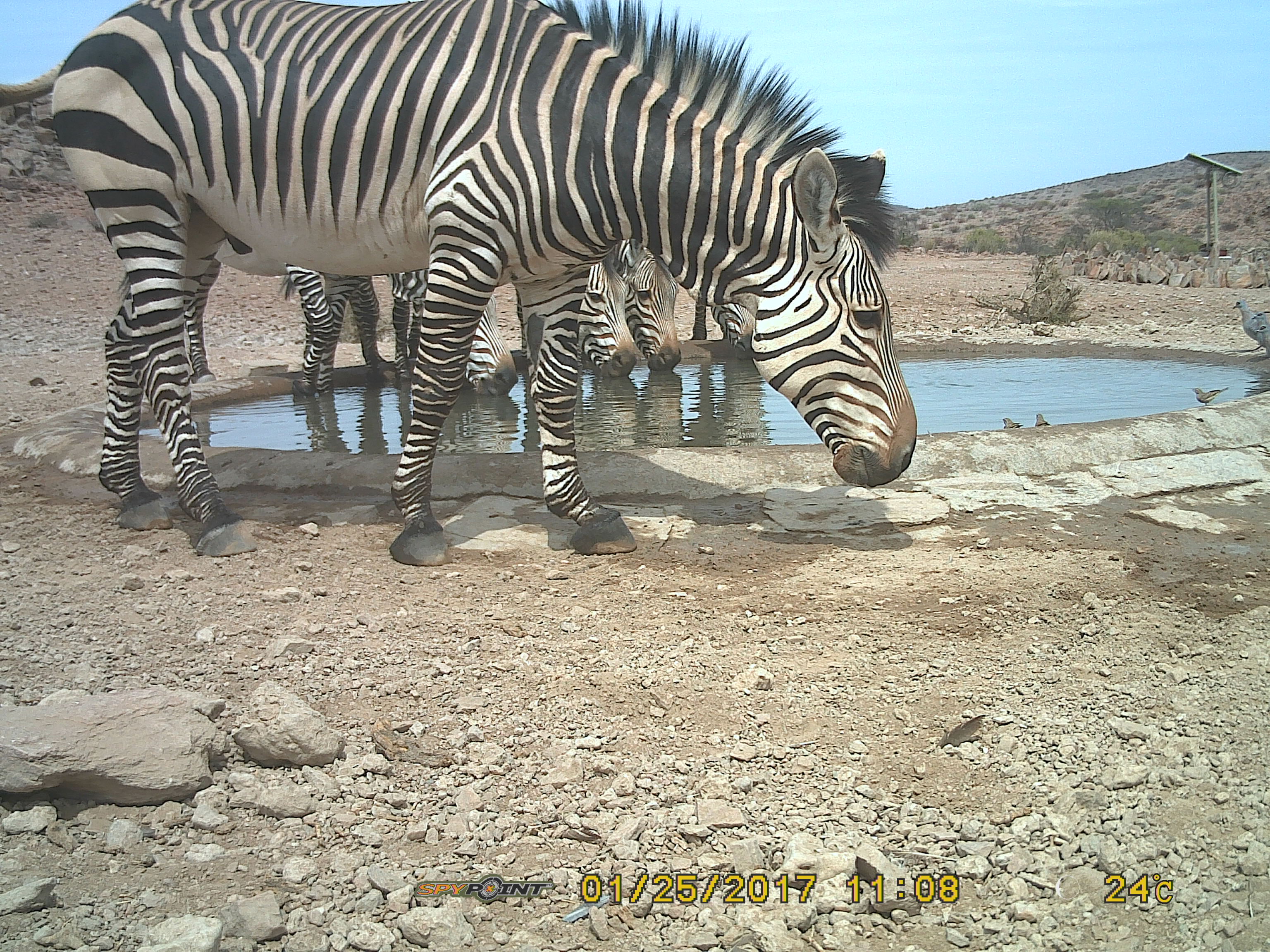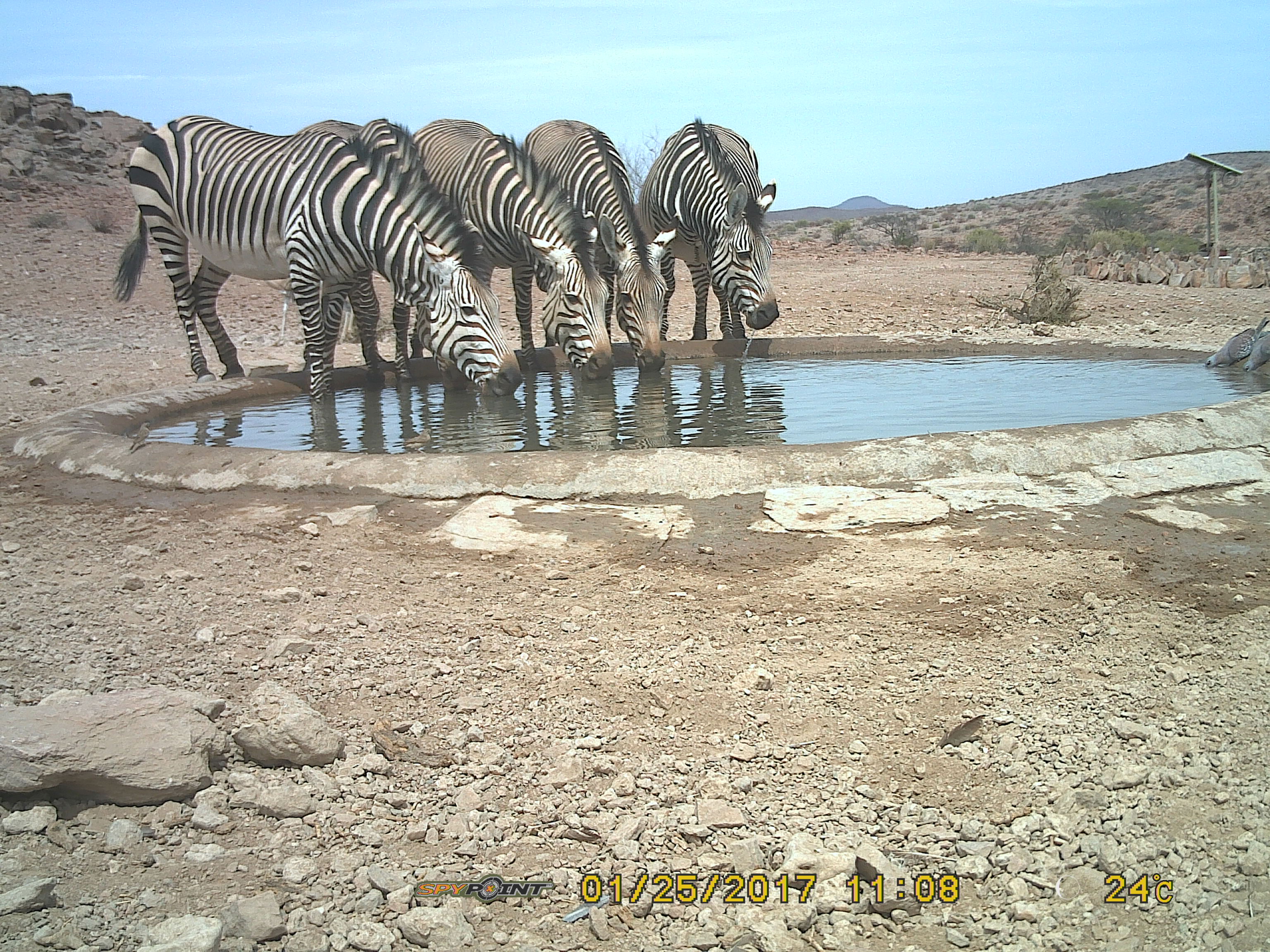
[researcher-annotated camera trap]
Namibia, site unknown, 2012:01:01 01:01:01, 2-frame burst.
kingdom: Animalia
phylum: Chordata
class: Mammalia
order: Perissodactyla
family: Equidae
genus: Equus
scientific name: Equus zebra hartmannae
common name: hartmann's mountain zebra